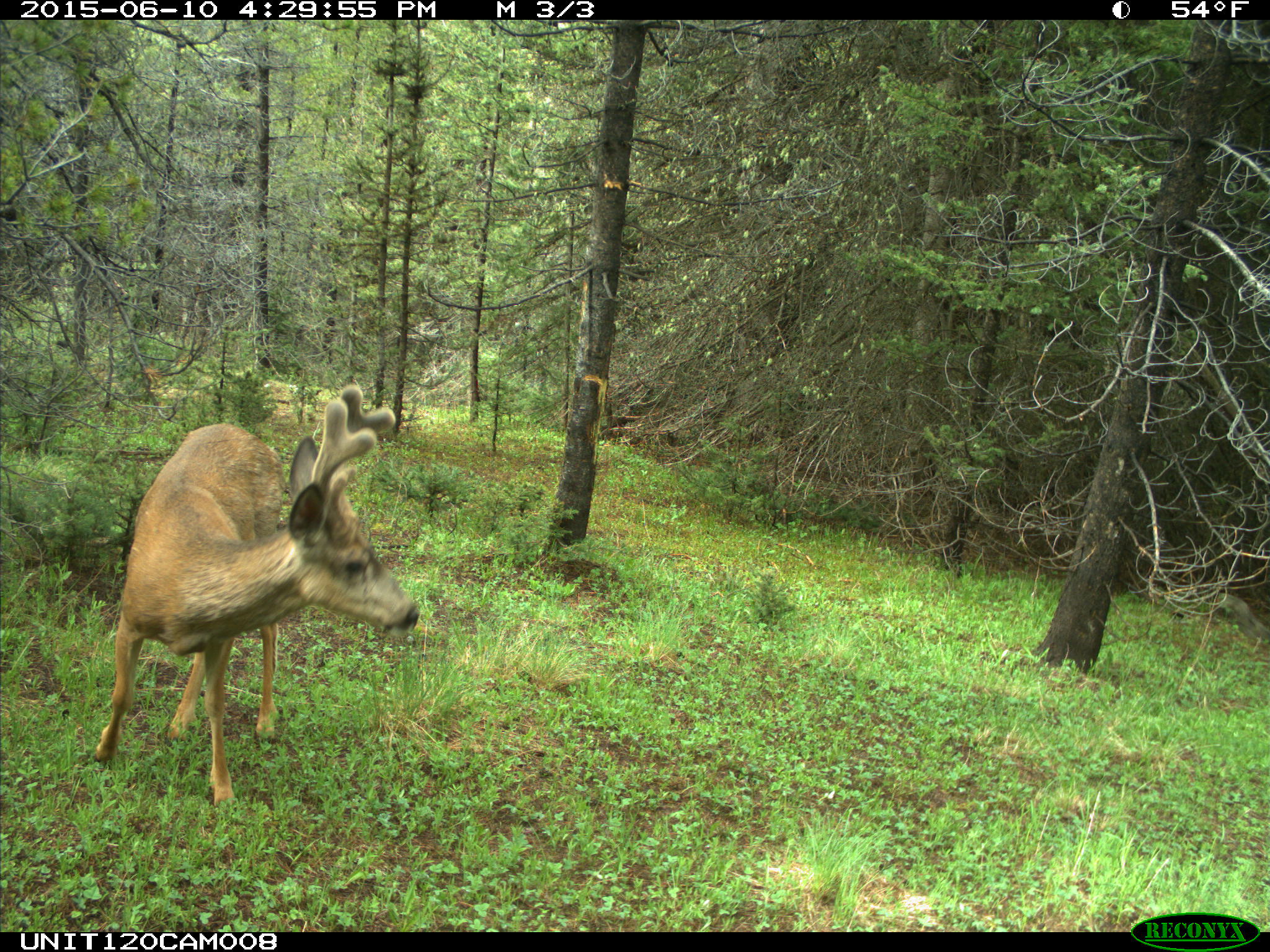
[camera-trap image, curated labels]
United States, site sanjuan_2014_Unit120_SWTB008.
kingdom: Animalia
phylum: Chordata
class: Mammalia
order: Artiodactyla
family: Cervidae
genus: Odocoileus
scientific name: Odocoileus hemionus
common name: mule deer